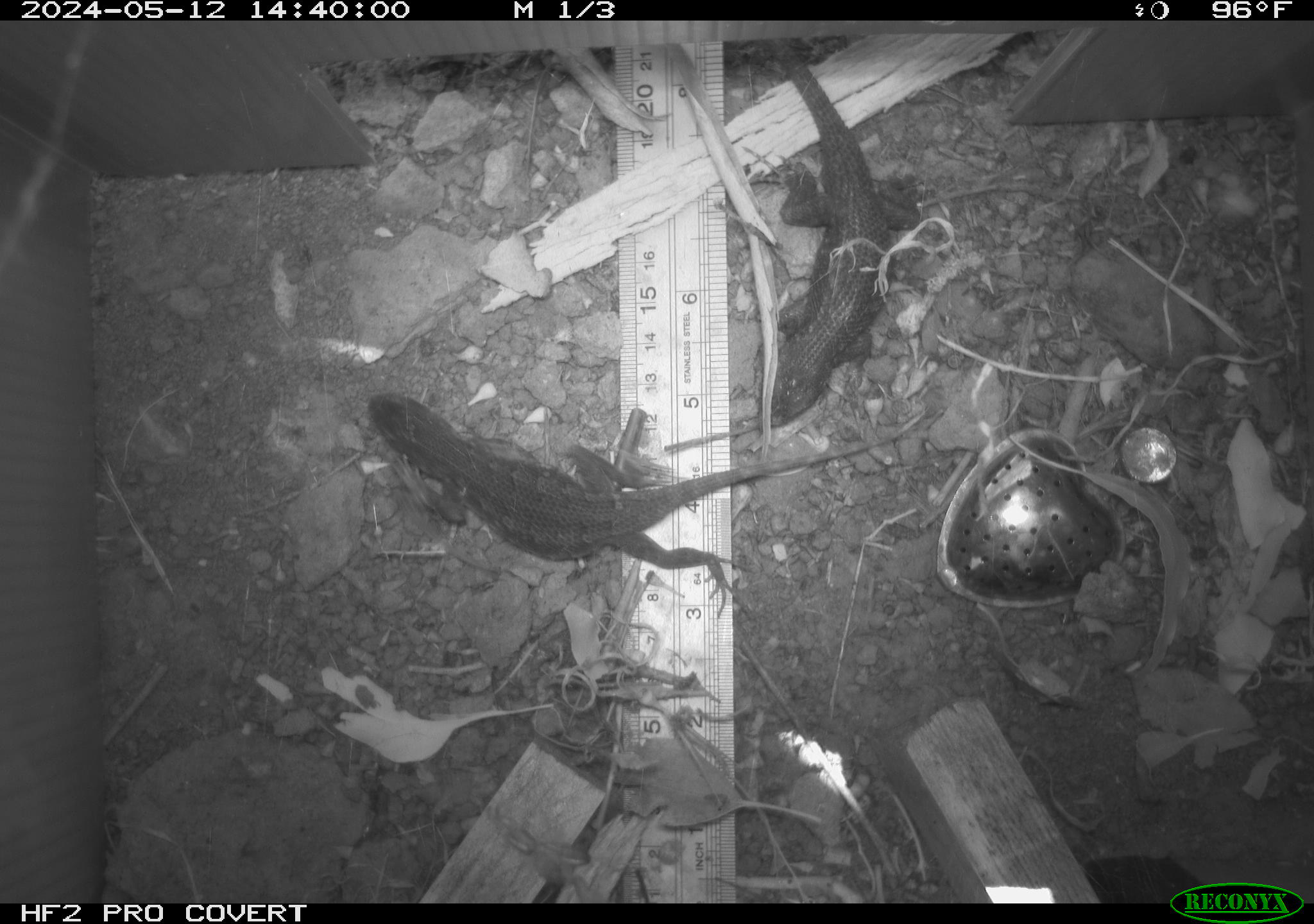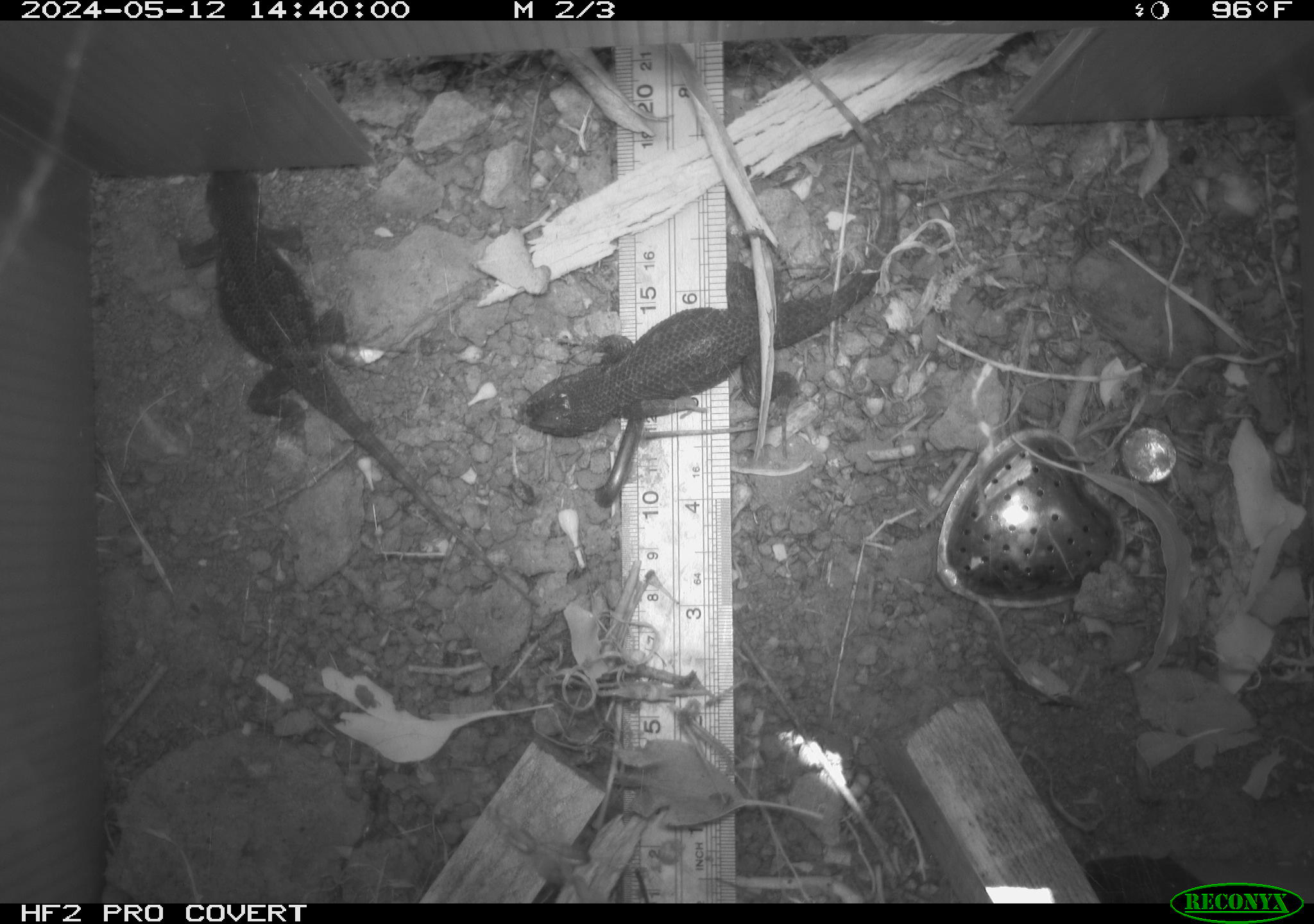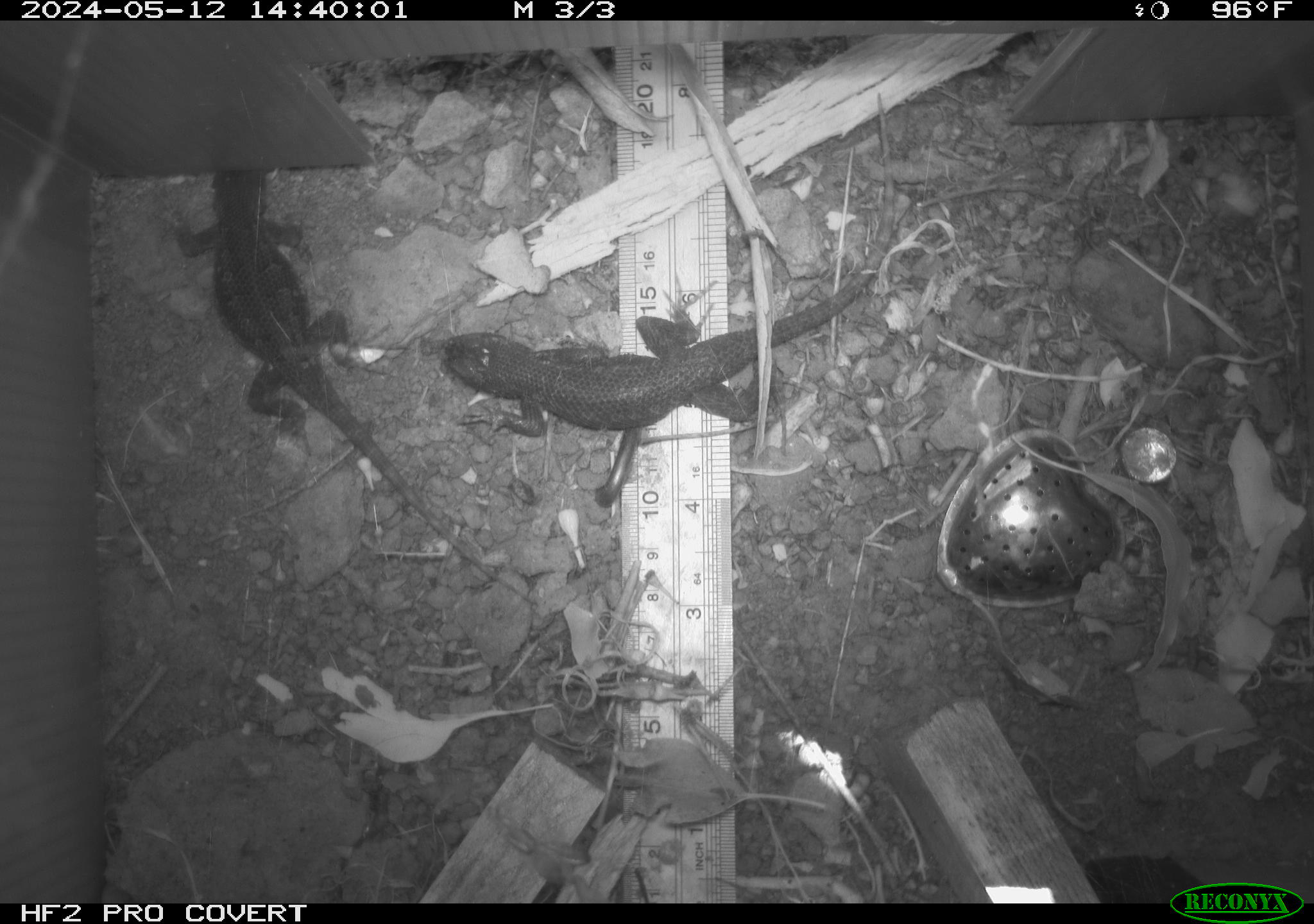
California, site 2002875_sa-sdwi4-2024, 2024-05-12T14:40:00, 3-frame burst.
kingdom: Animalia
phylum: Chordata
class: Reptilia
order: Squamata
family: Phrynosomatidae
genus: Sceloporus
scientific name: Sceloporus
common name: spiny lizards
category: sceloporus species